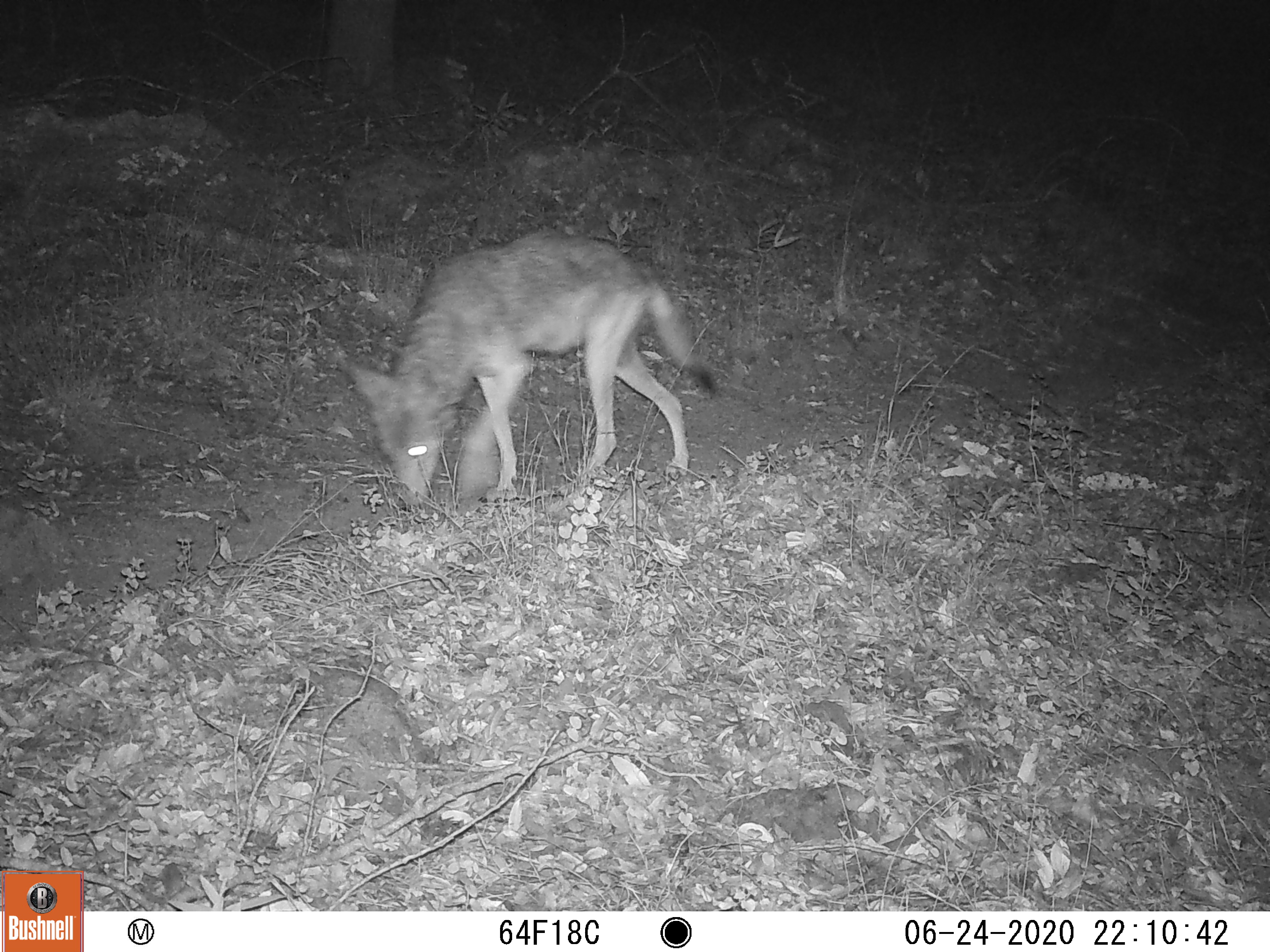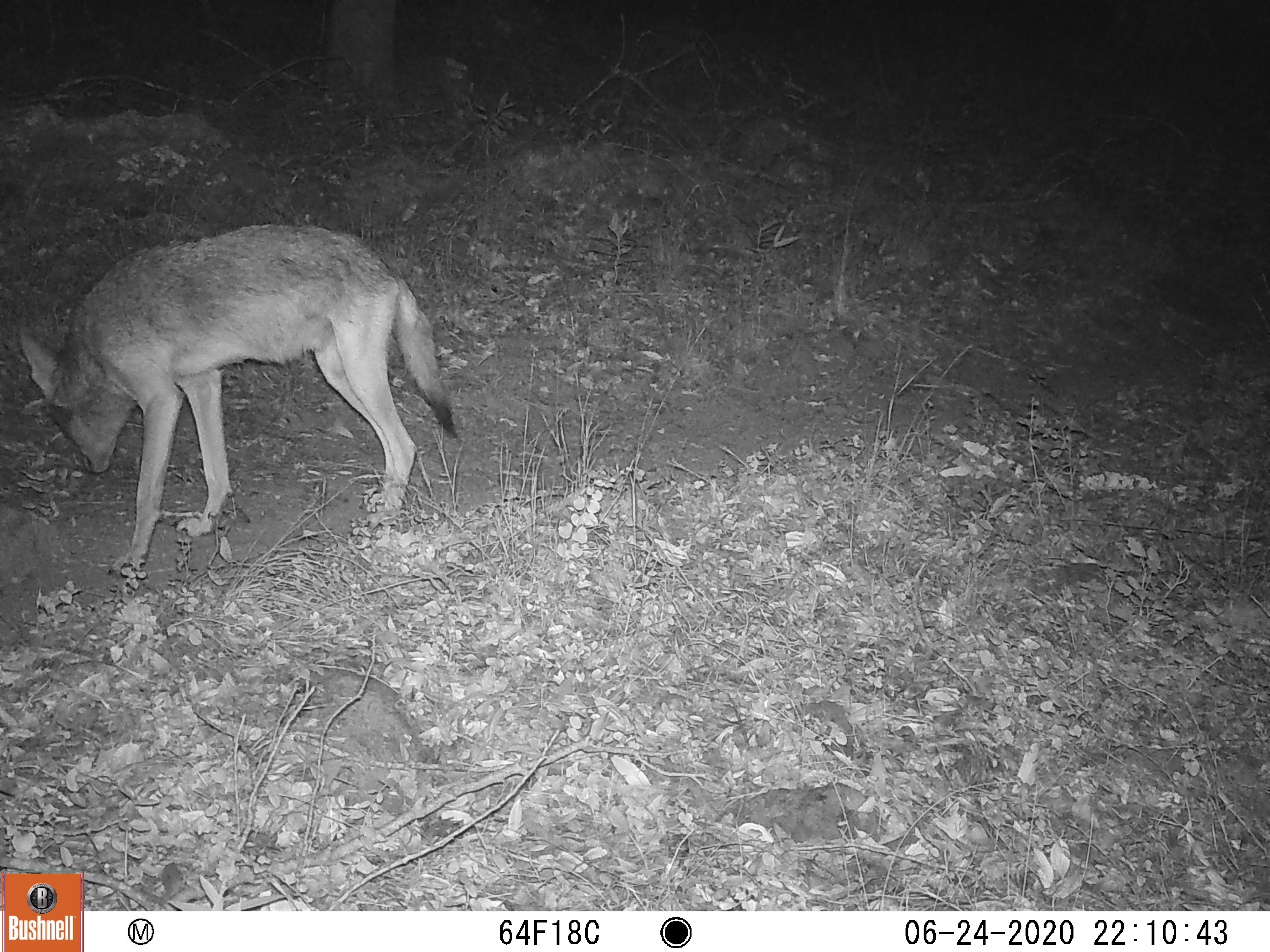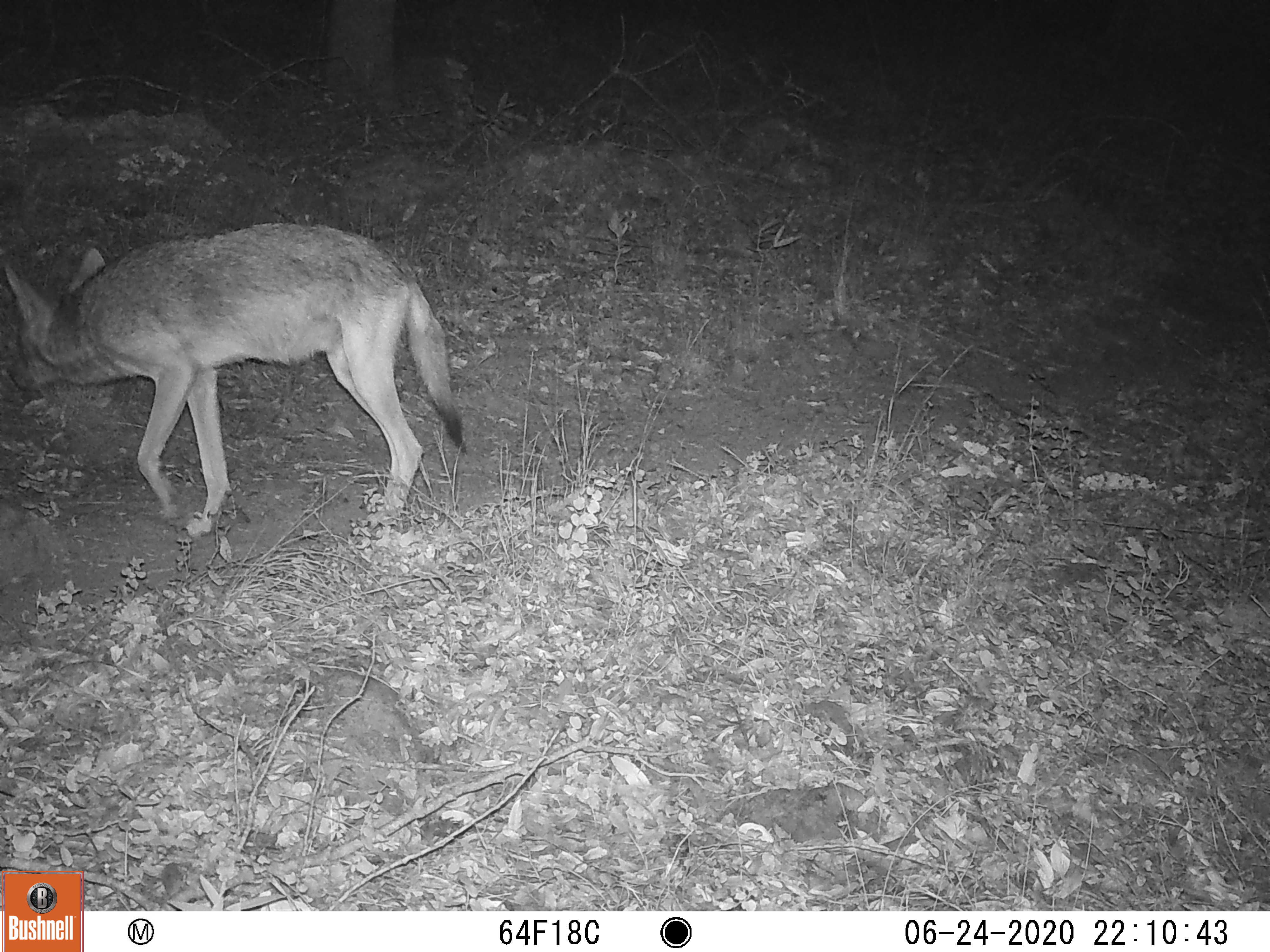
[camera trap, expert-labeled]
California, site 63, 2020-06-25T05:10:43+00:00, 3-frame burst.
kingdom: Animalia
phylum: Chordata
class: Mammalia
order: Carnivora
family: Canidae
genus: Canis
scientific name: Canis latrans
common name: coyote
Coyote (Canis latrans).